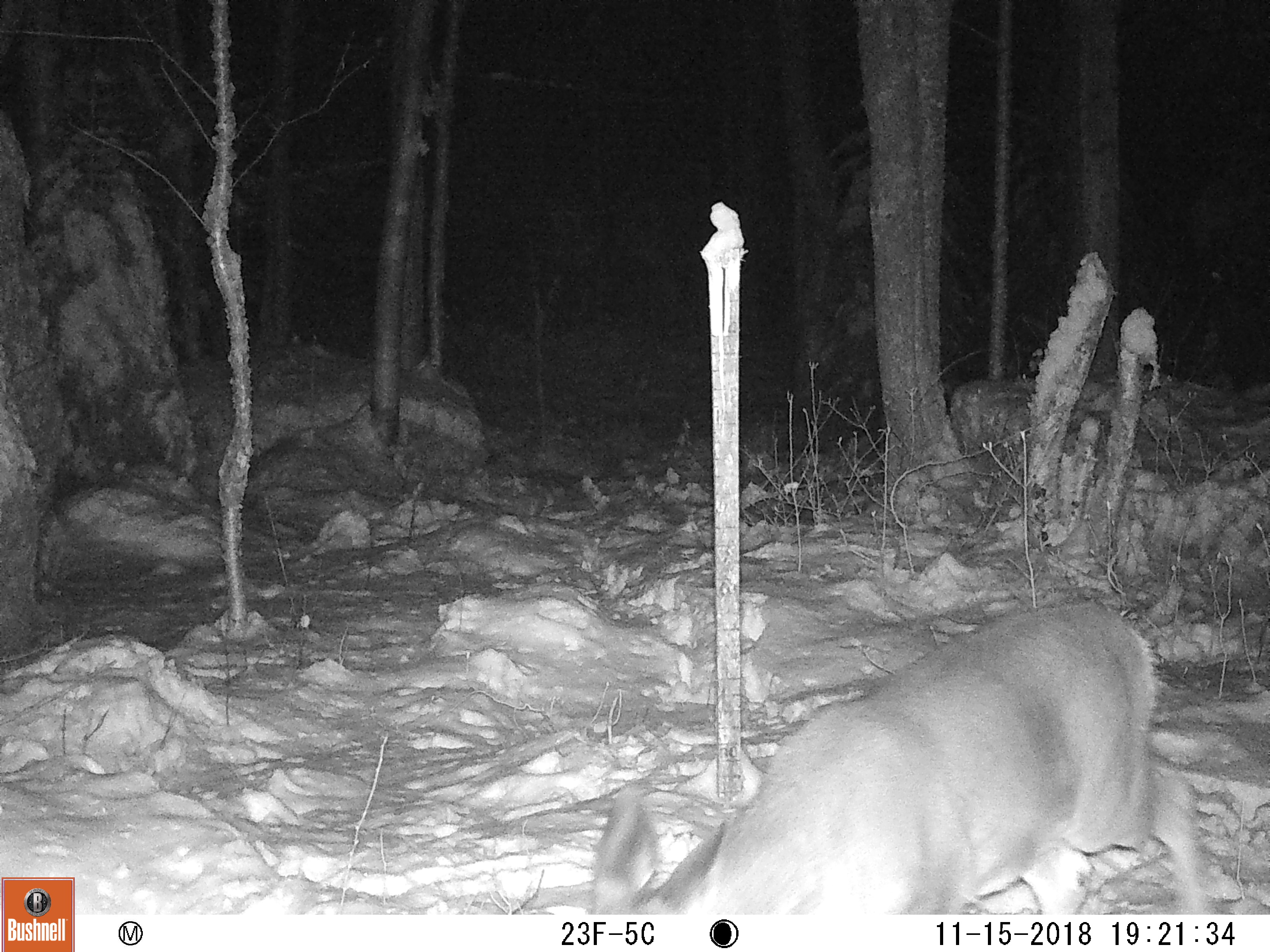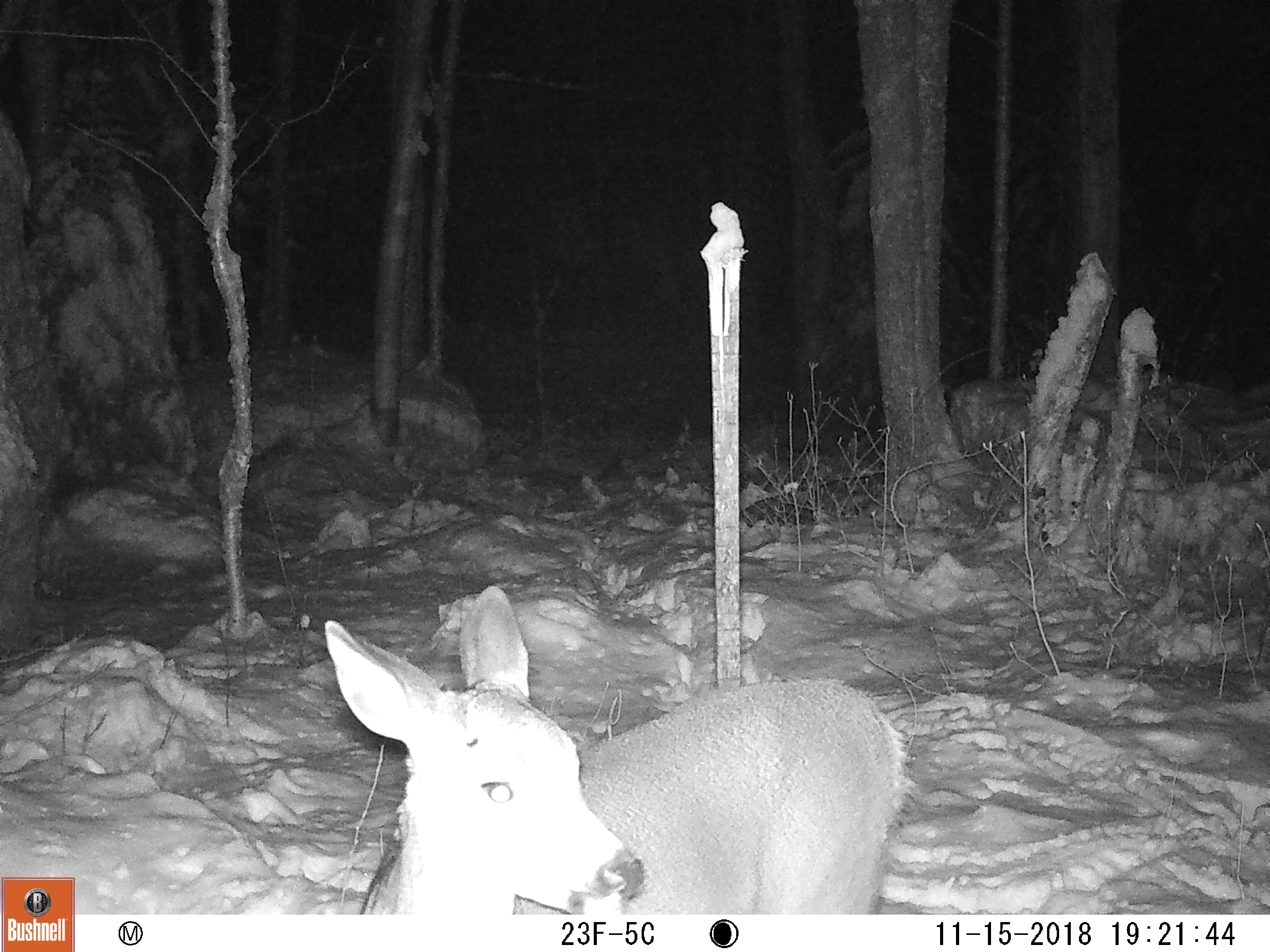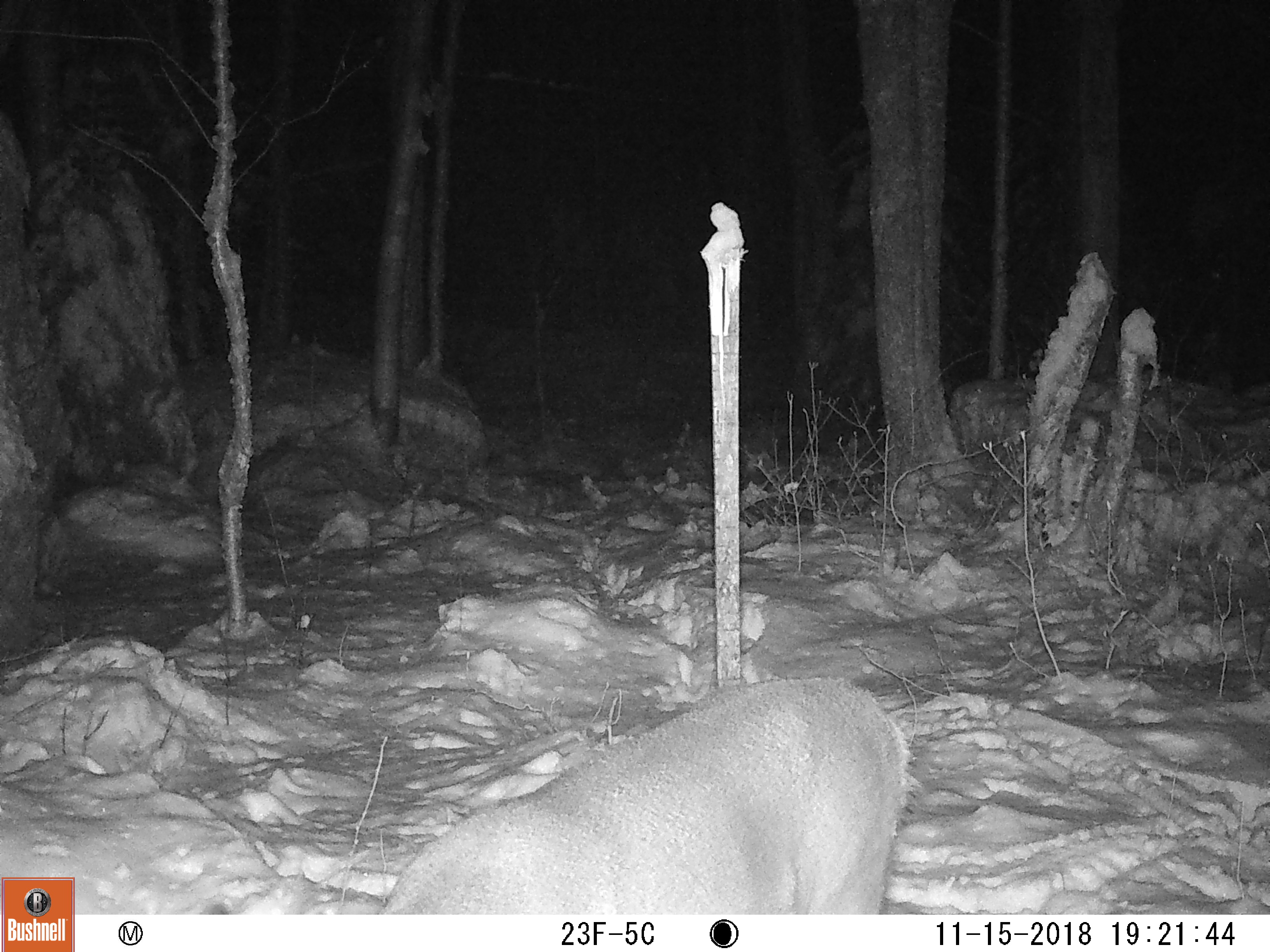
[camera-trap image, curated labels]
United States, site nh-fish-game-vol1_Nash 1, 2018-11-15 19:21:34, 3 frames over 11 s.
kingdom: Animalia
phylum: Chordata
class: Mammalia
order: Artiodactyla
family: Cervidae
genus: Odocoileus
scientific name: Odocoileus virginianus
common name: white-tailed deer